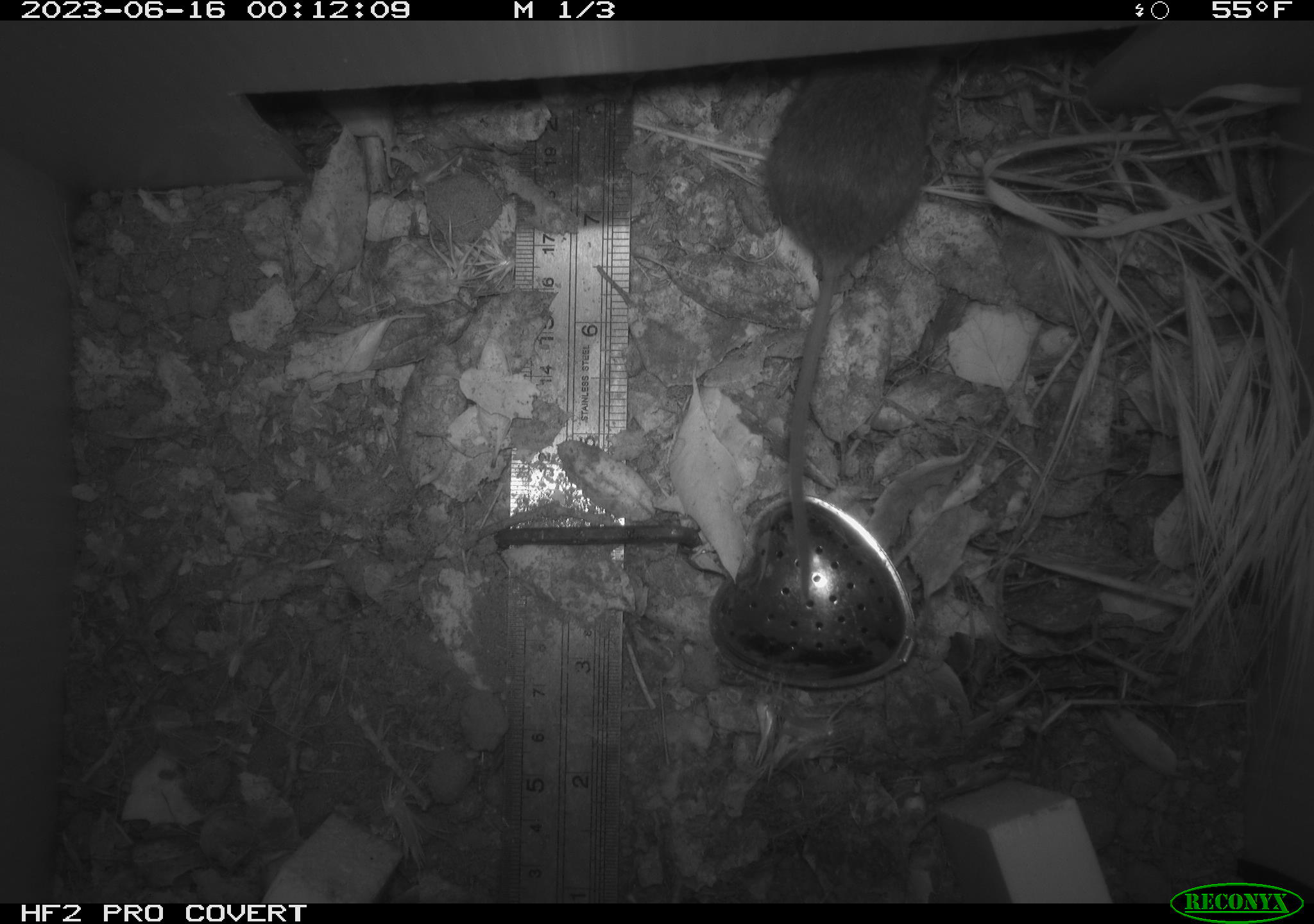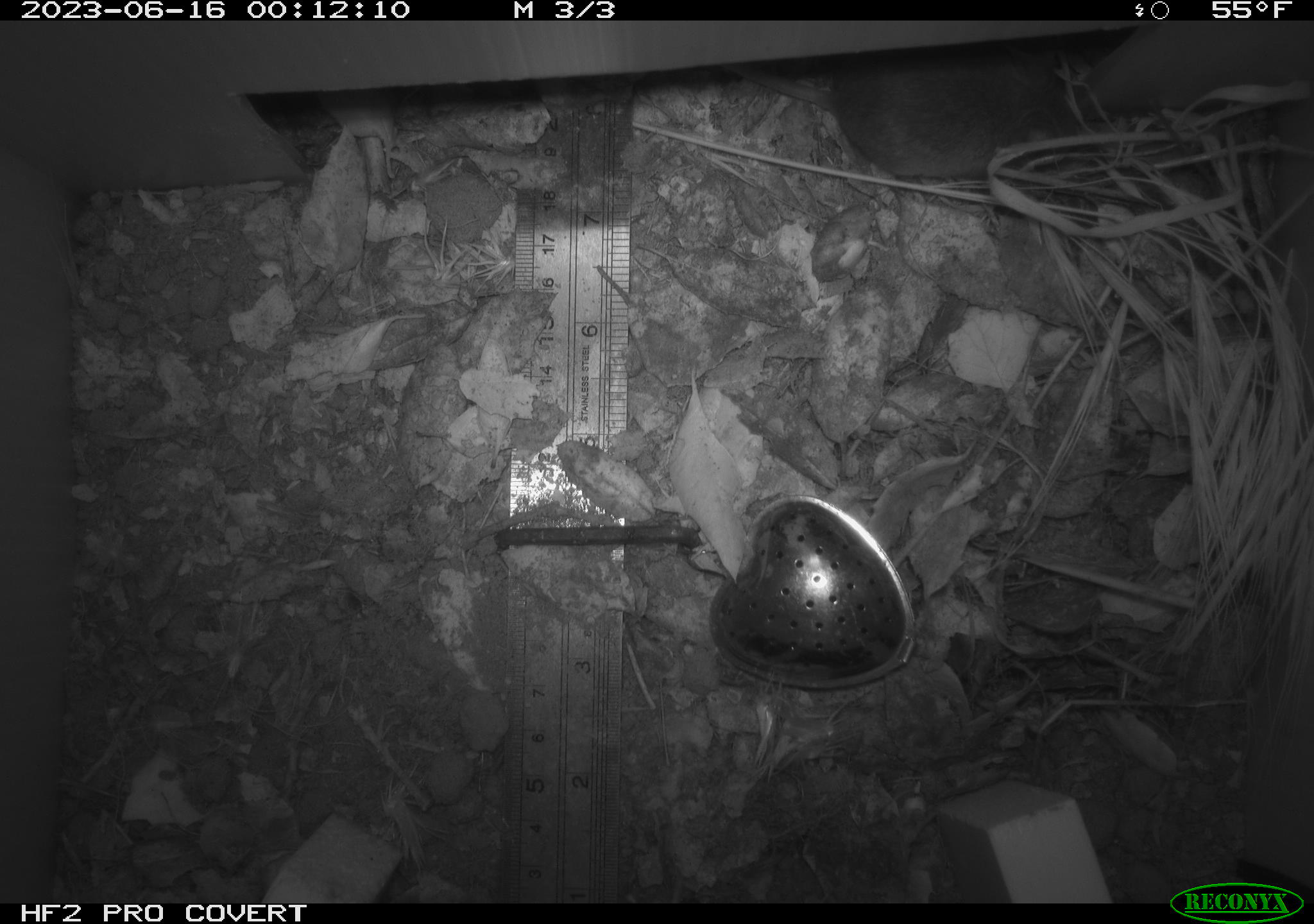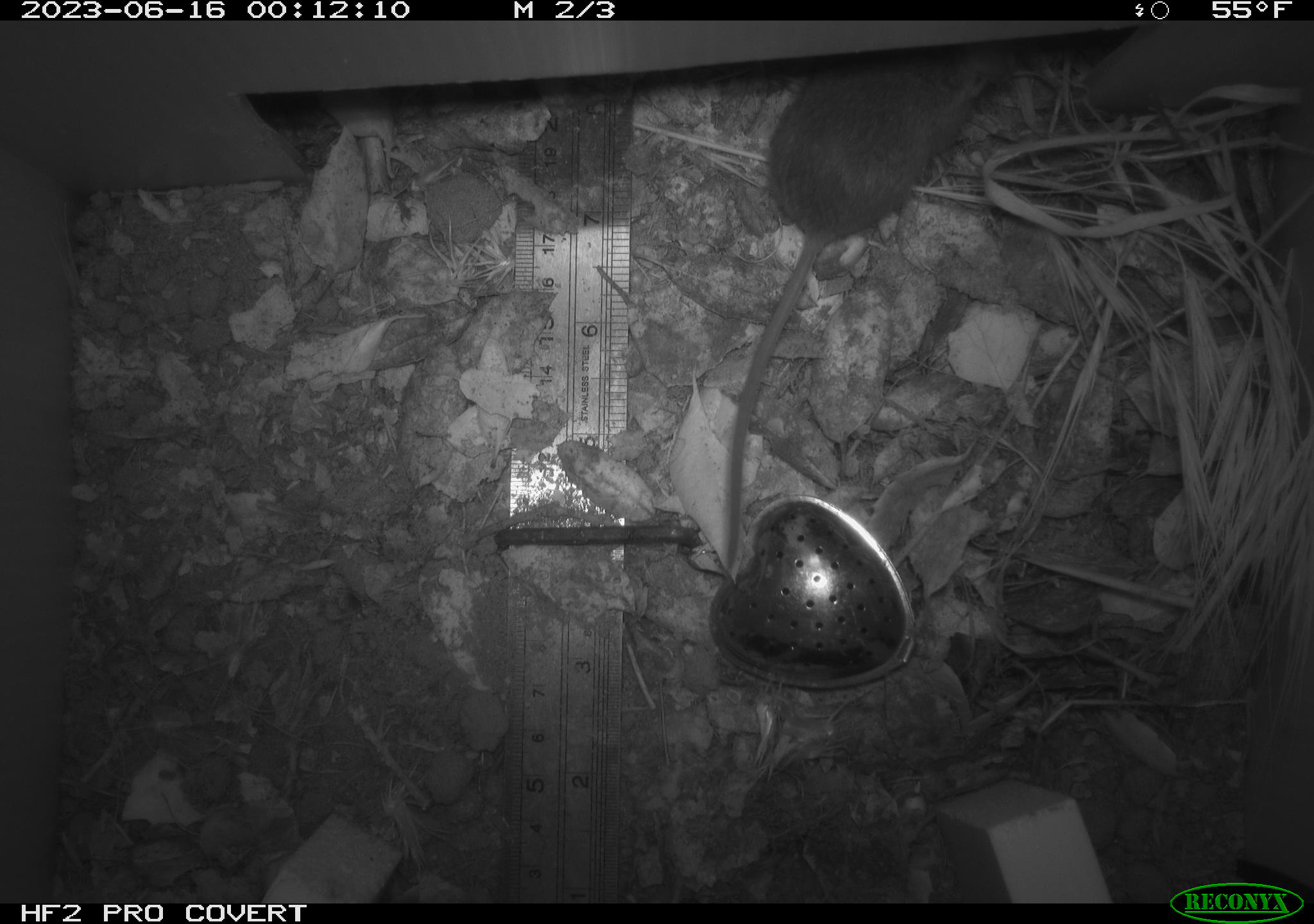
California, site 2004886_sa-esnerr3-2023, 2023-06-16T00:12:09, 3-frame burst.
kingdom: Animalia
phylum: Chordata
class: Mammalia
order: Rodentia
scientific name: Rodentia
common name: mouse species